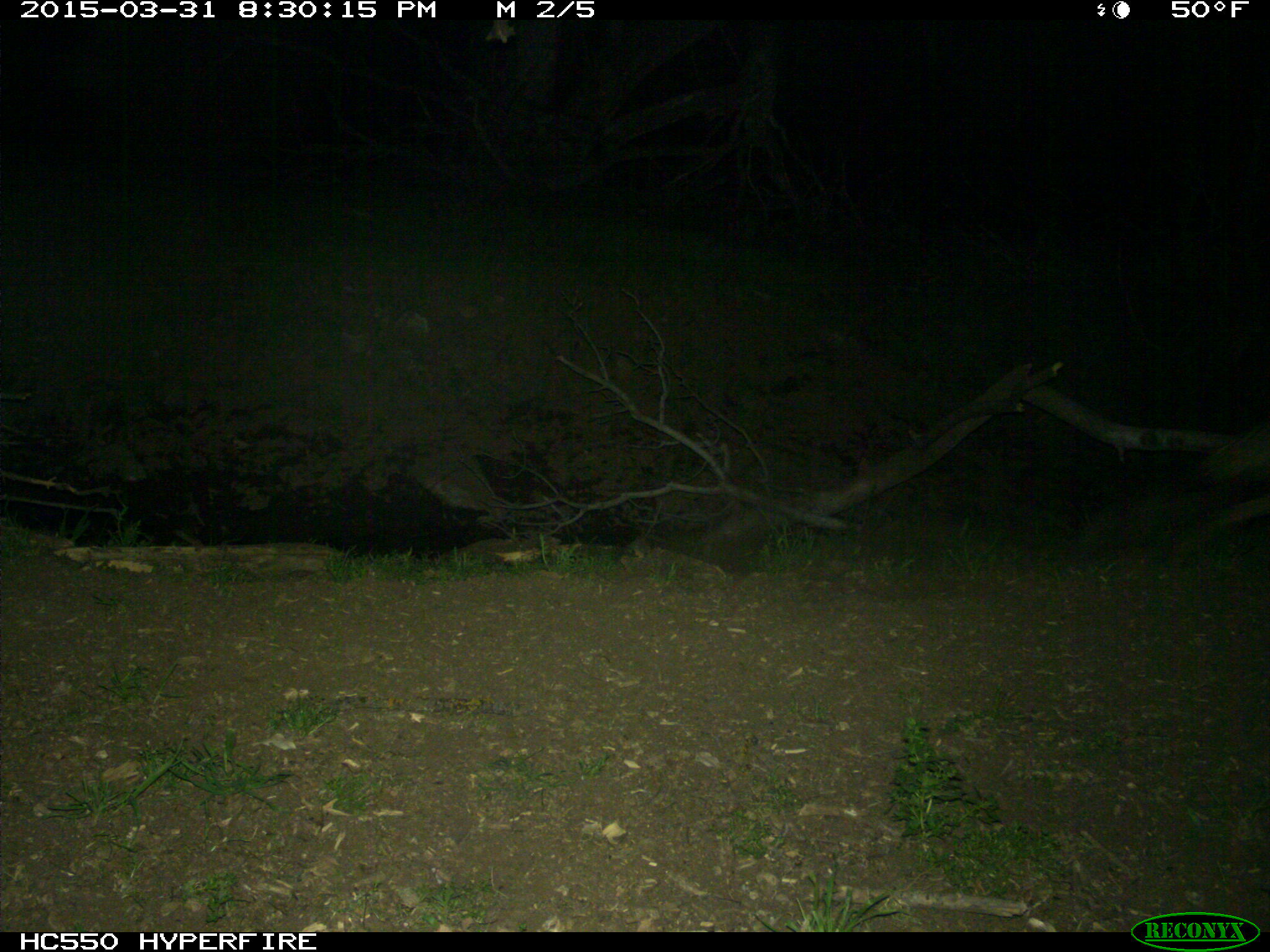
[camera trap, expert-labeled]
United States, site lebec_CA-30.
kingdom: Animalia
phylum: Chordata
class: Mammalia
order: Carnivora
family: Canidae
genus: Canis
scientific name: Canis latrans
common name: coyote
Canis latrans (coyote).